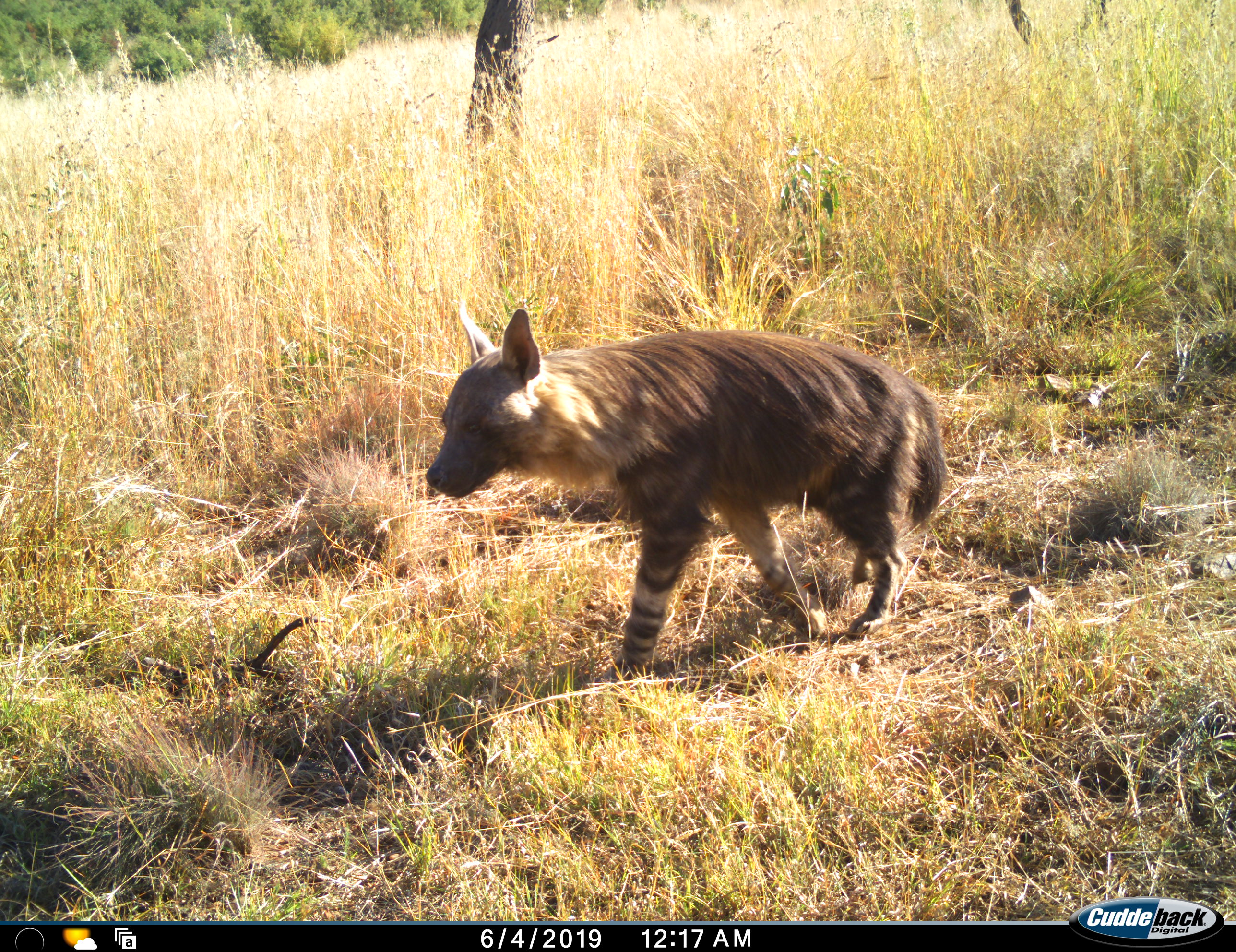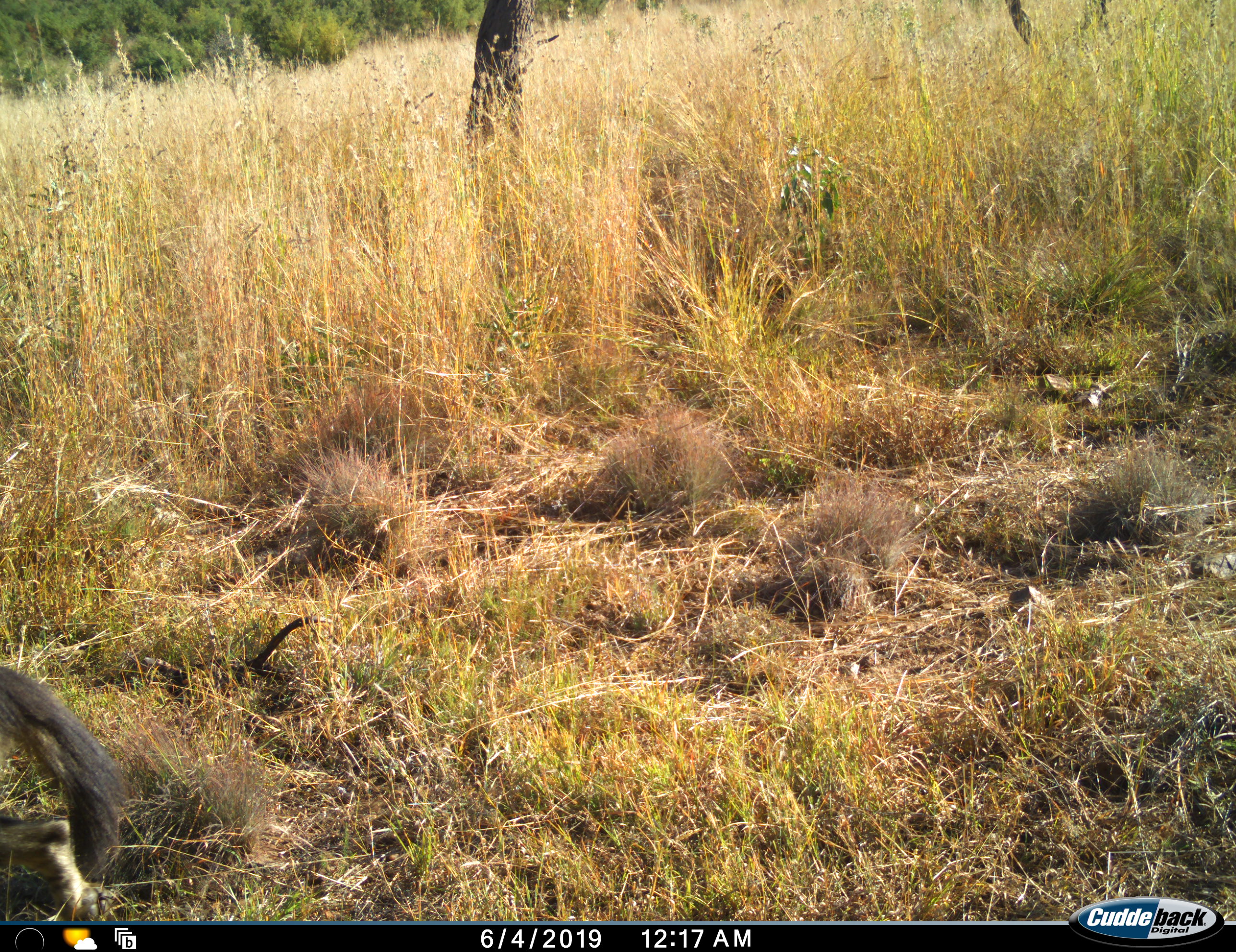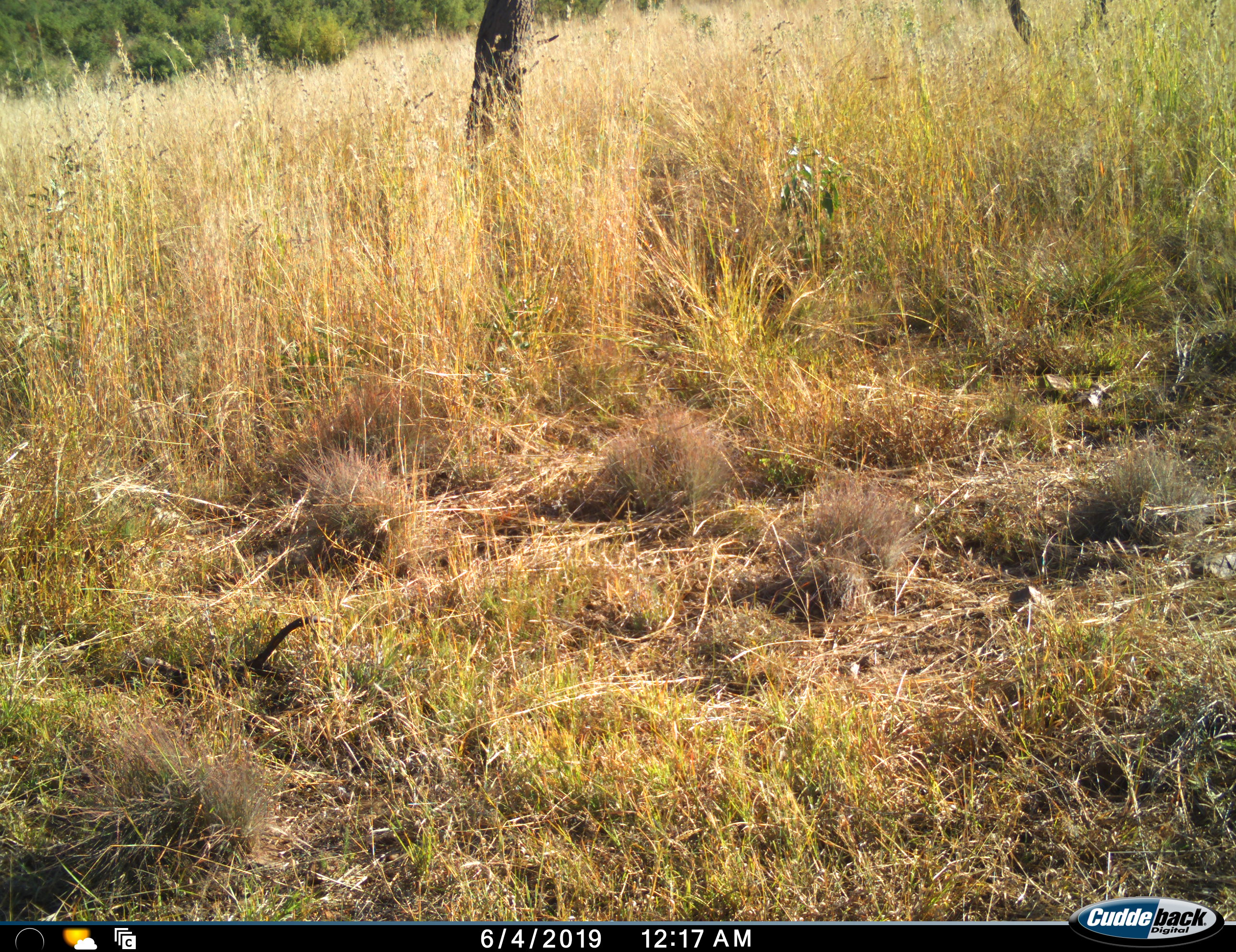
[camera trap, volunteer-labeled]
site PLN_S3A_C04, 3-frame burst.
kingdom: Animalia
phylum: Chordata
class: Mammalia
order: Carnivora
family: Hyaenidae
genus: Parahyaena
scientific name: Parahyaena brunnea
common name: brown hyena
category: hyenabrown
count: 1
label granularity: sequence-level